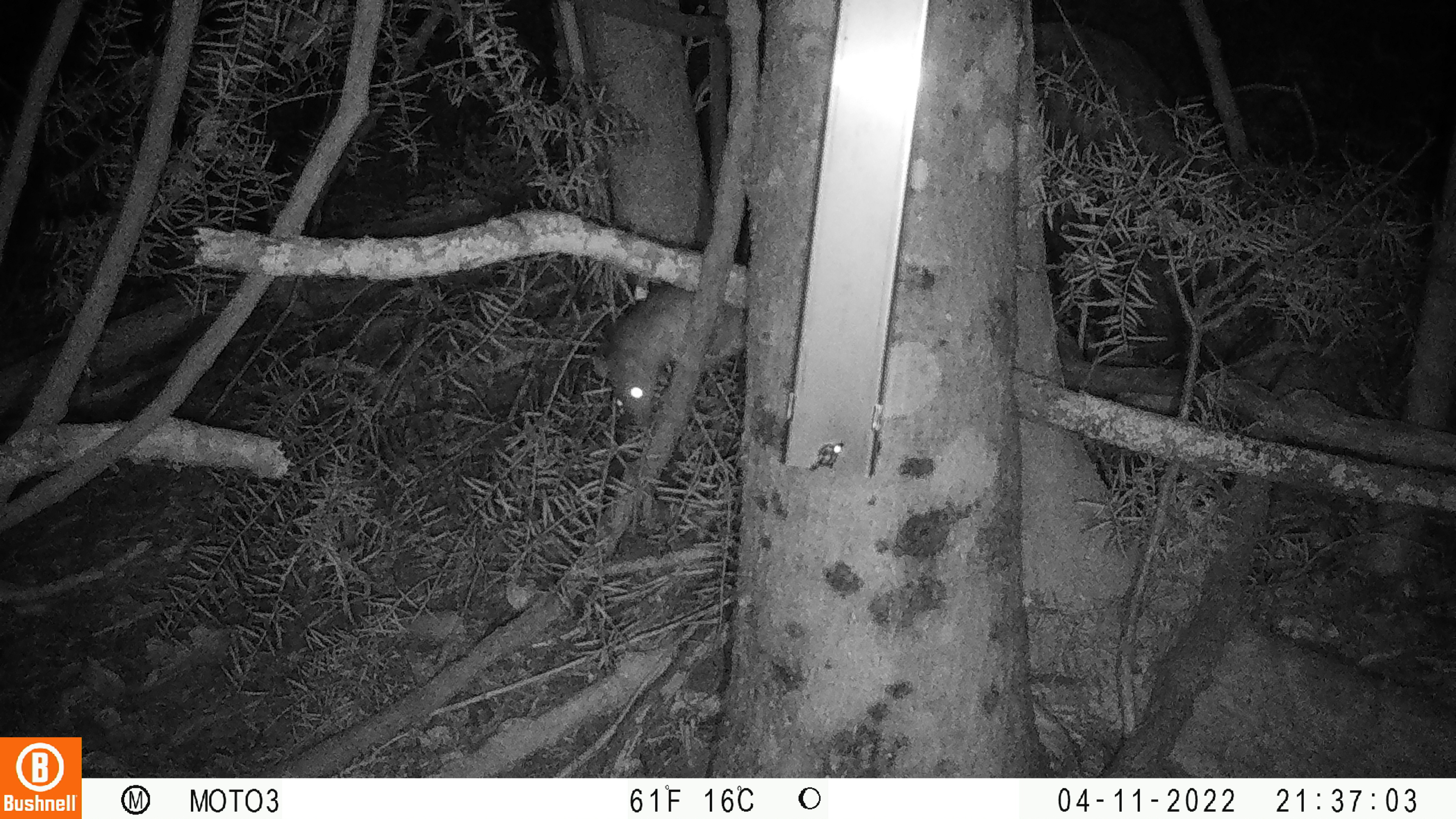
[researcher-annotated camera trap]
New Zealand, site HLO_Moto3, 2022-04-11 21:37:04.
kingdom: Animalia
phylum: Chordata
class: Mammalia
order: Rodentia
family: Muridae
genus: Rattus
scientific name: Rattus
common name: rat